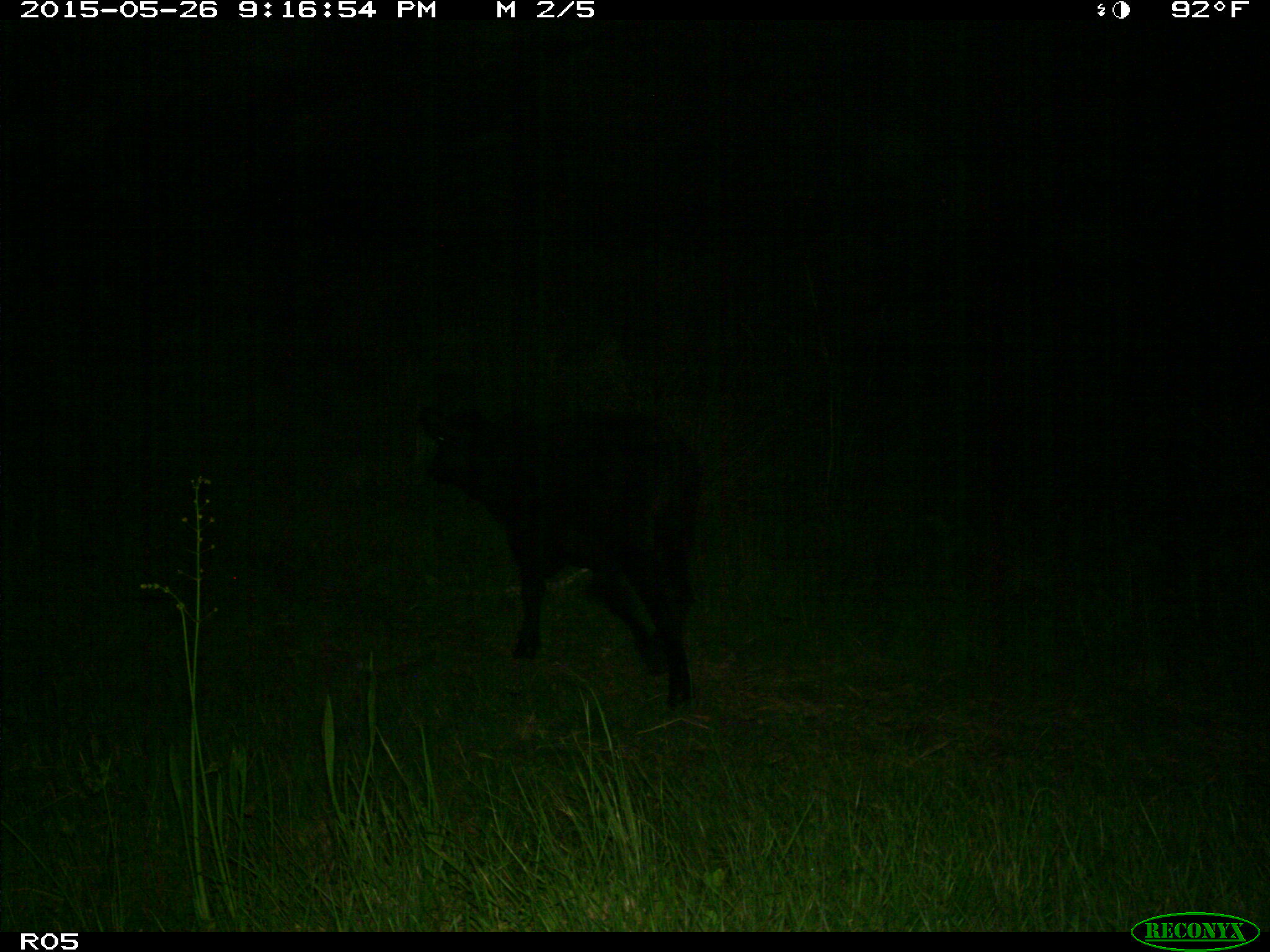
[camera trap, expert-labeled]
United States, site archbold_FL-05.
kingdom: Animalia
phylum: Chordata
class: Mammalia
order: Artiodactyla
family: Bovidae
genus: Bos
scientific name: Bos taurus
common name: domestic cow